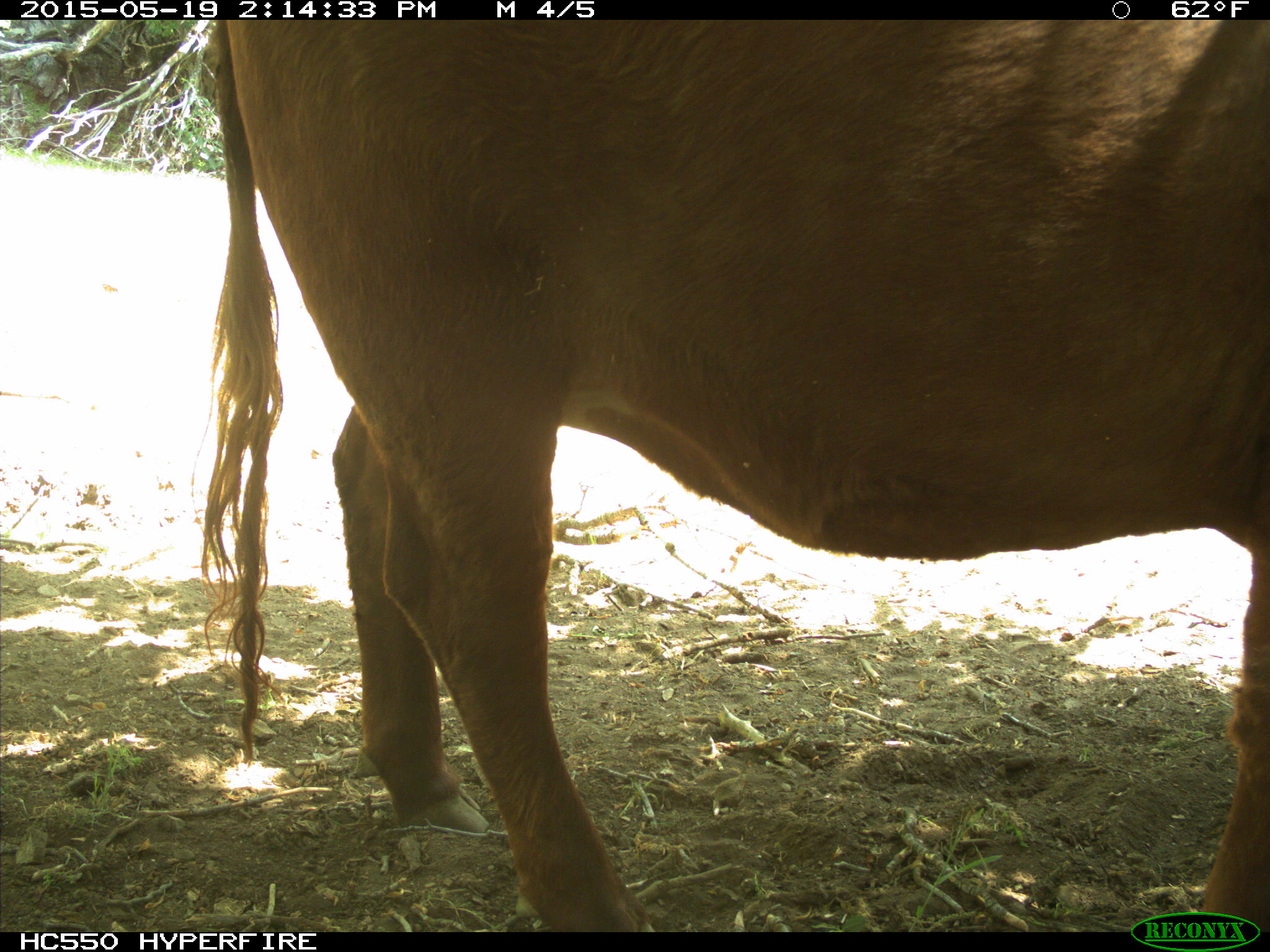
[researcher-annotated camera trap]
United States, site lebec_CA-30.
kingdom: Animalia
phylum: Chordata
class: Mammalia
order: Artiodactyla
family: Bovidae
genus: Bos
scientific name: Bos taurus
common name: domestic cow